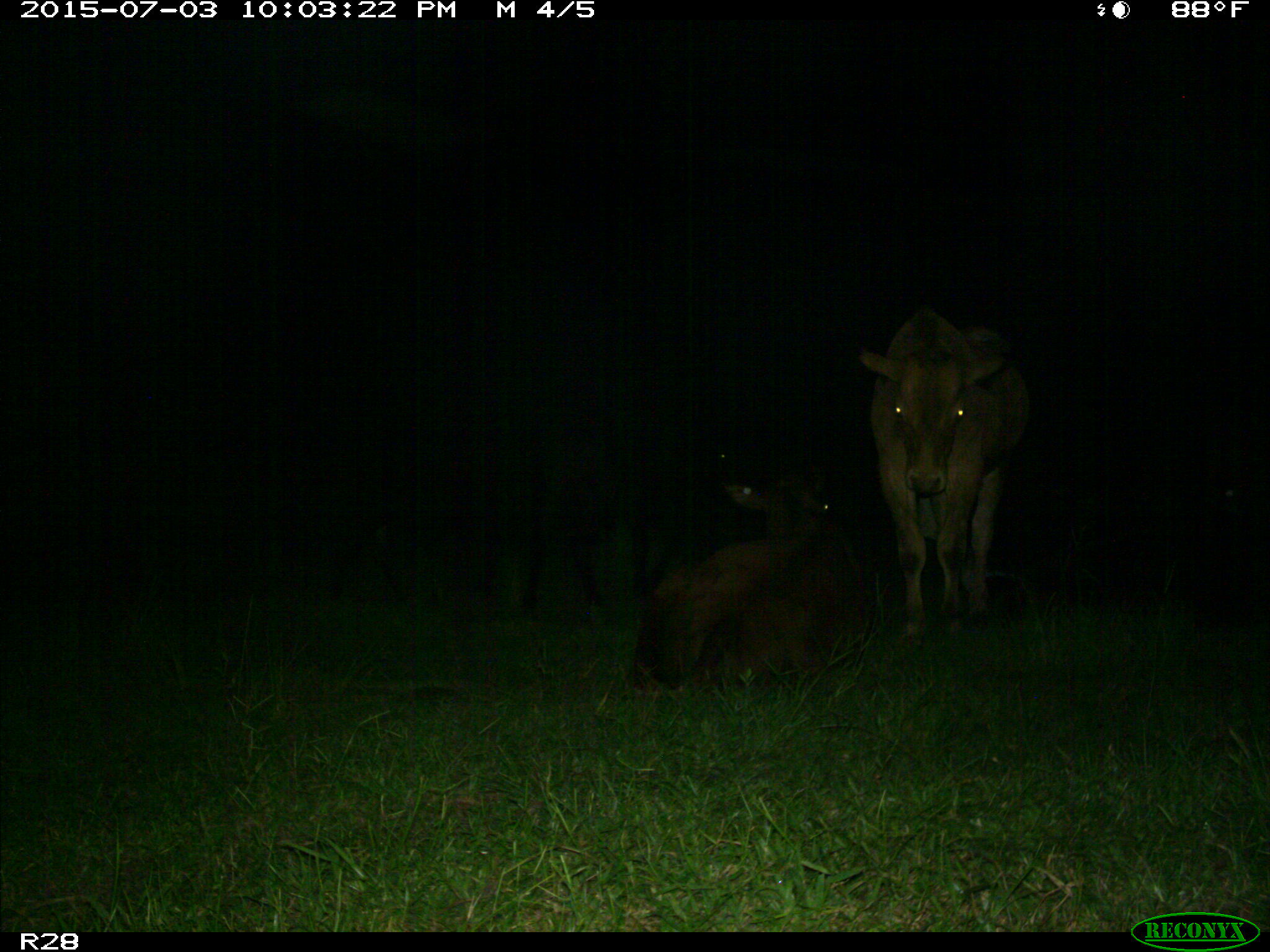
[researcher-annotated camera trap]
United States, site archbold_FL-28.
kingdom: Animalia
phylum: Chordata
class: Mammalia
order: Artiodactyla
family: Bovidae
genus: Bos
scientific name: Bos taurus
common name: domestic cow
Bos taurus (domestic cow).